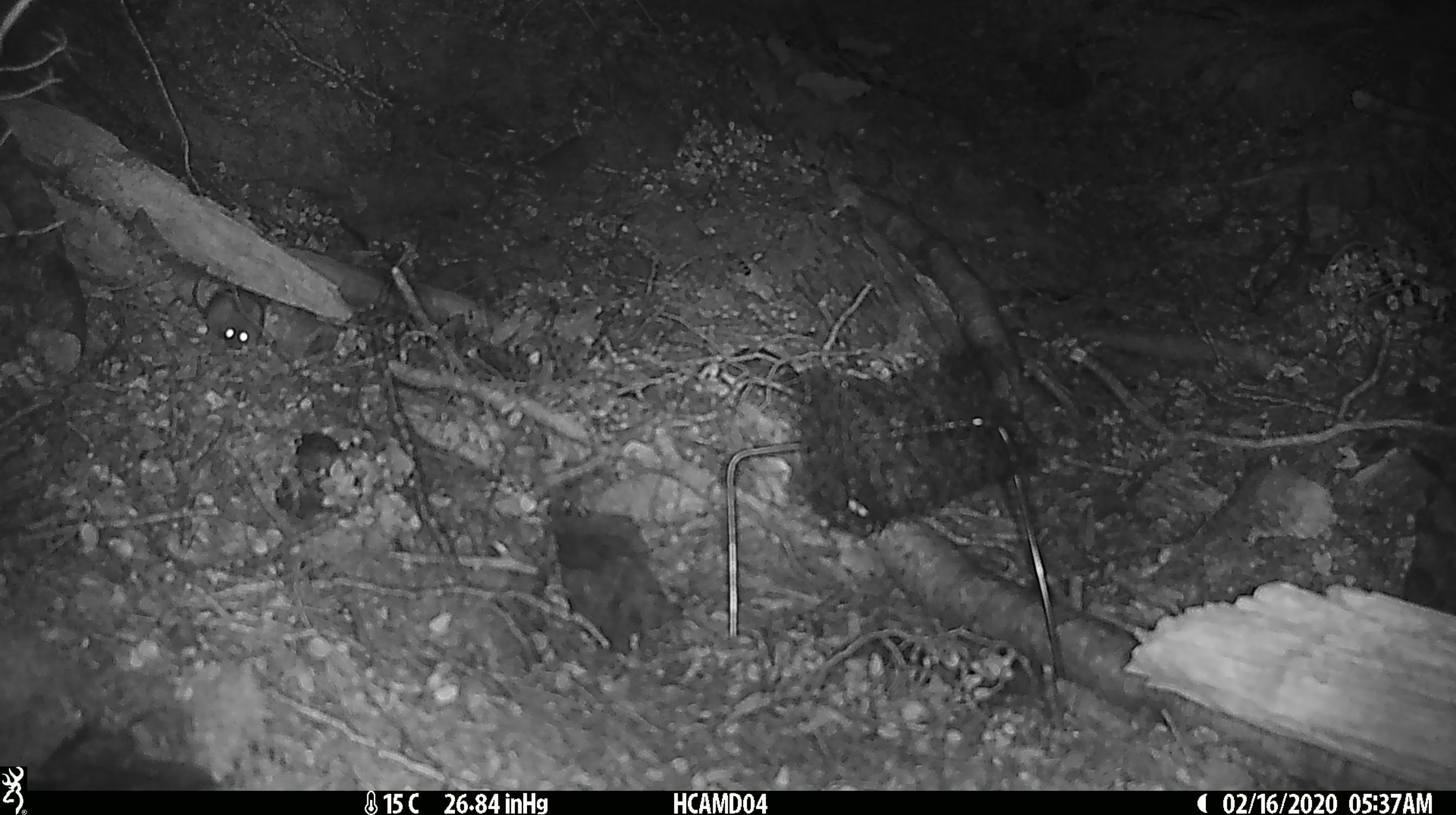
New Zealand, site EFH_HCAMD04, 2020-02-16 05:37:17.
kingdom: Animalia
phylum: Chordata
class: Mammalia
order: Rodentia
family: Muridae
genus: Mus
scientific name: Mus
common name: mouse